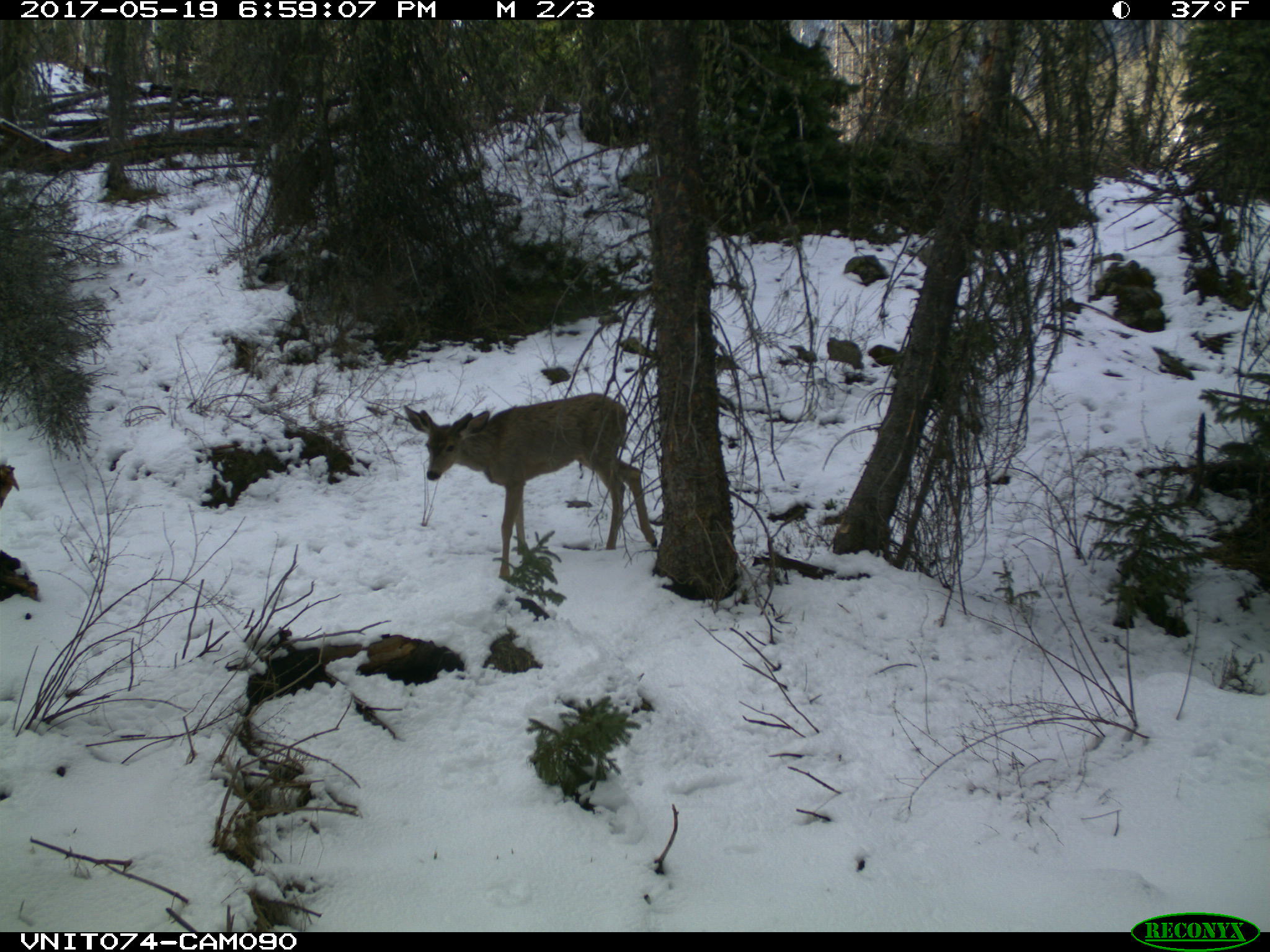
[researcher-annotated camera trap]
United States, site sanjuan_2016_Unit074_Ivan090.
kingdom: Animalia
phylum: Chordata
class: Mammalia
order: Artiodactyla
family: Cervidae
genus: Odocoileus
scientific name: Odocoileus hemionus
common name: mule deer